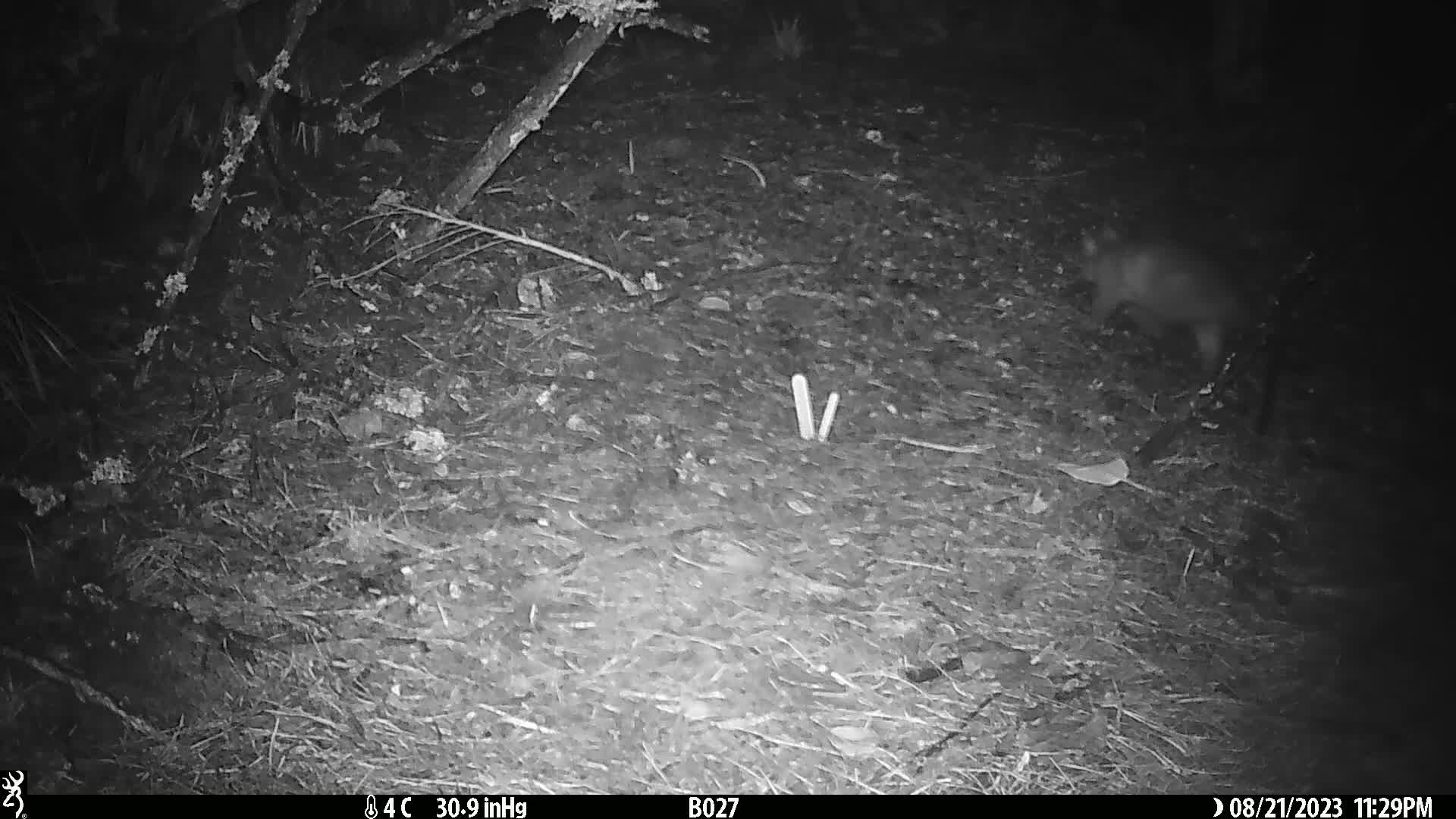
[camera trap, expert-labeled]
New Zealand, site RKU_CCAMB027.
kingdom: Animalia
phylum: Chordata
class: Mammalia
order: Diprotodontia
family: Phalangeridae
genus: Trichosurus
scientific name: Trichosurus vulpecula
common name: common brushtail possum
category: possum